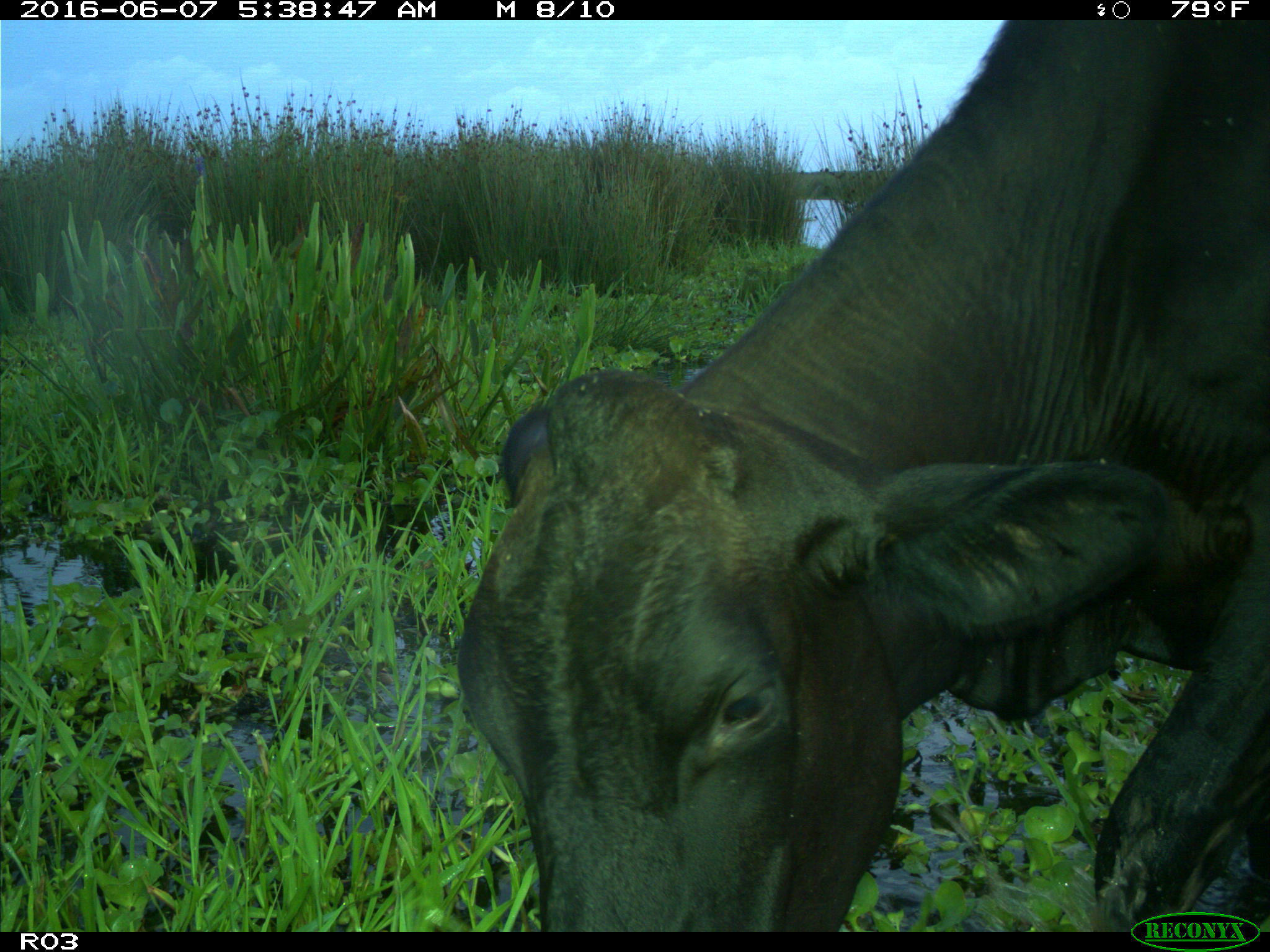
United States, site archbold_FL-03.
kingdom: Animalia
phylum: Chordata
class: Mammalia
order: Artiodactyla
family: Bovidae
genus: Bos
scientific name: Bos taurus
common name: domestic cow